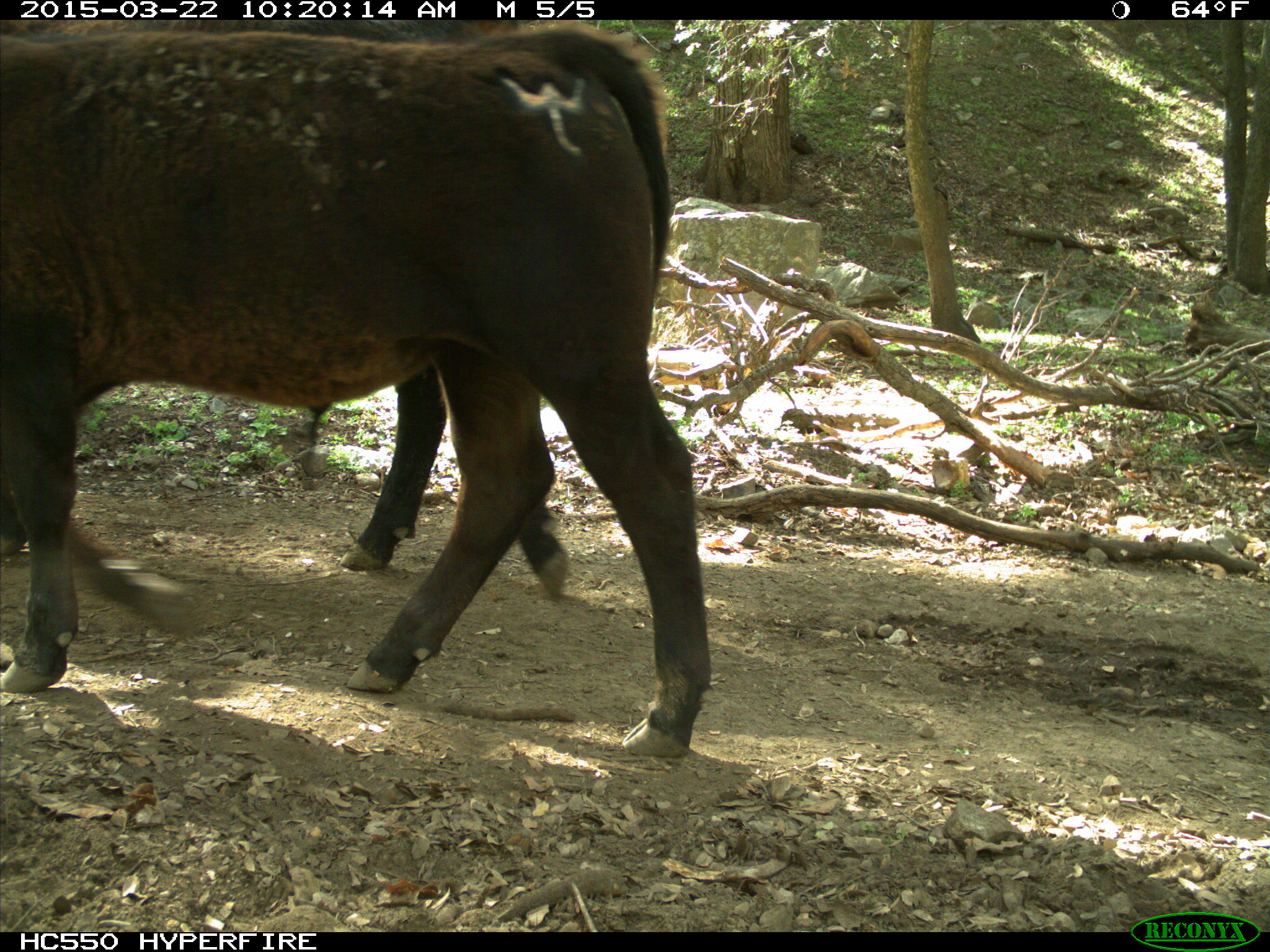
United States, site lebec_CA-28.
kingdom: Animalia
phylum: Chordata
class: Mammalia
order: Artiodactyla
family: Bovidae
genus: Bos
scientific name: Bos taurus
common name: domestic cow